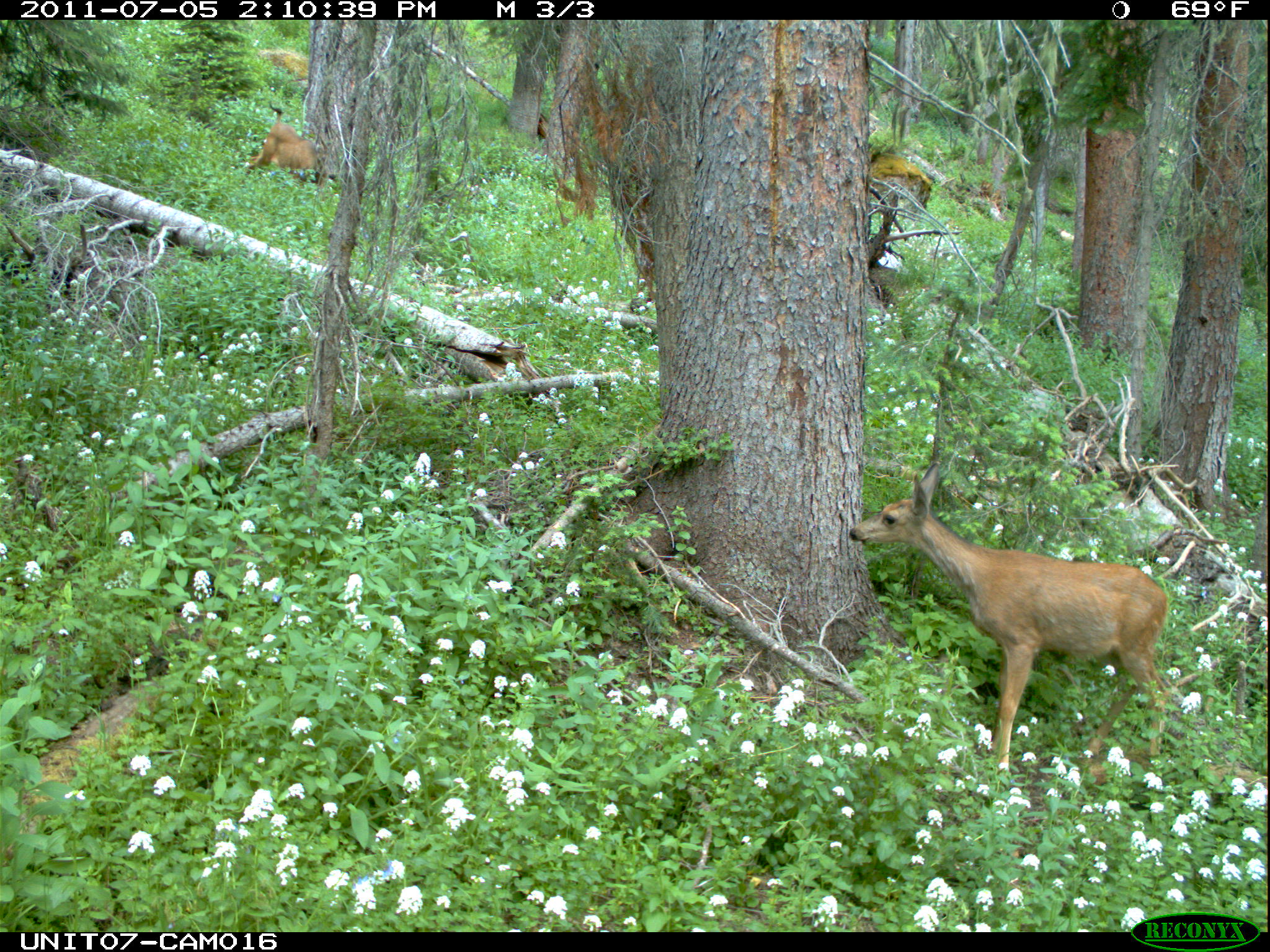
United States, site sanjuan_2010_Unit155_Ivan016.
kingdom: Animalia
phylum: Chordata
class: Mammalia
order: Artiodactyla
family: Cervidae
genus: Odocoileus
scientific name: Odocoileus hemionus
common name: mule deer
Odocoileus hemionus (mule deer).